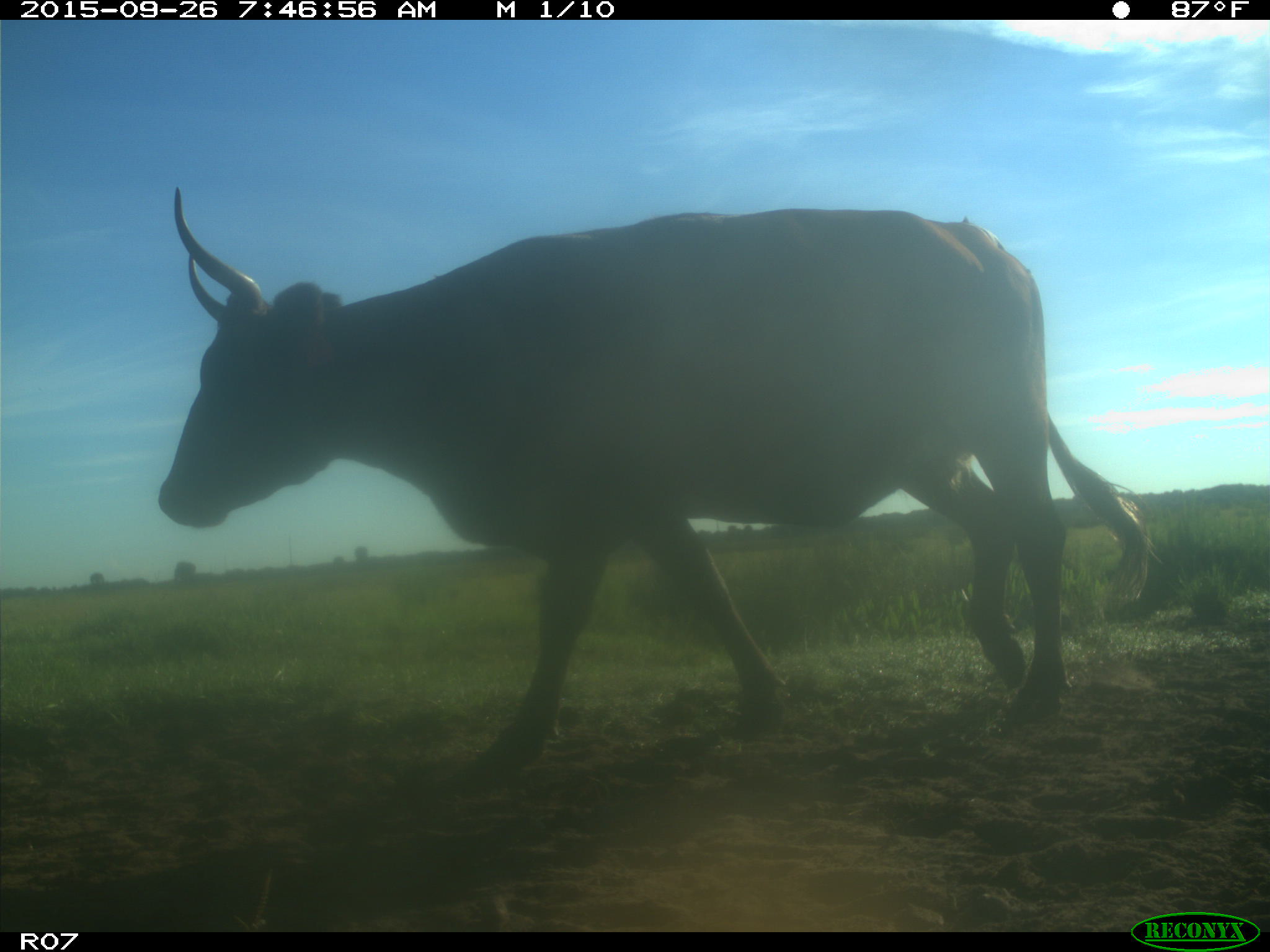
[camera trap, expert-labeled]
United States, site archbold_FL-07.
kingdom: Animalia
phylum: Chordata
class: Mammalia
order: Artiodactyla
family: Bovidae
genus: Bos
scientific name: Bos taurus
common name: domestic cow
Bos taurus (domestic cow).